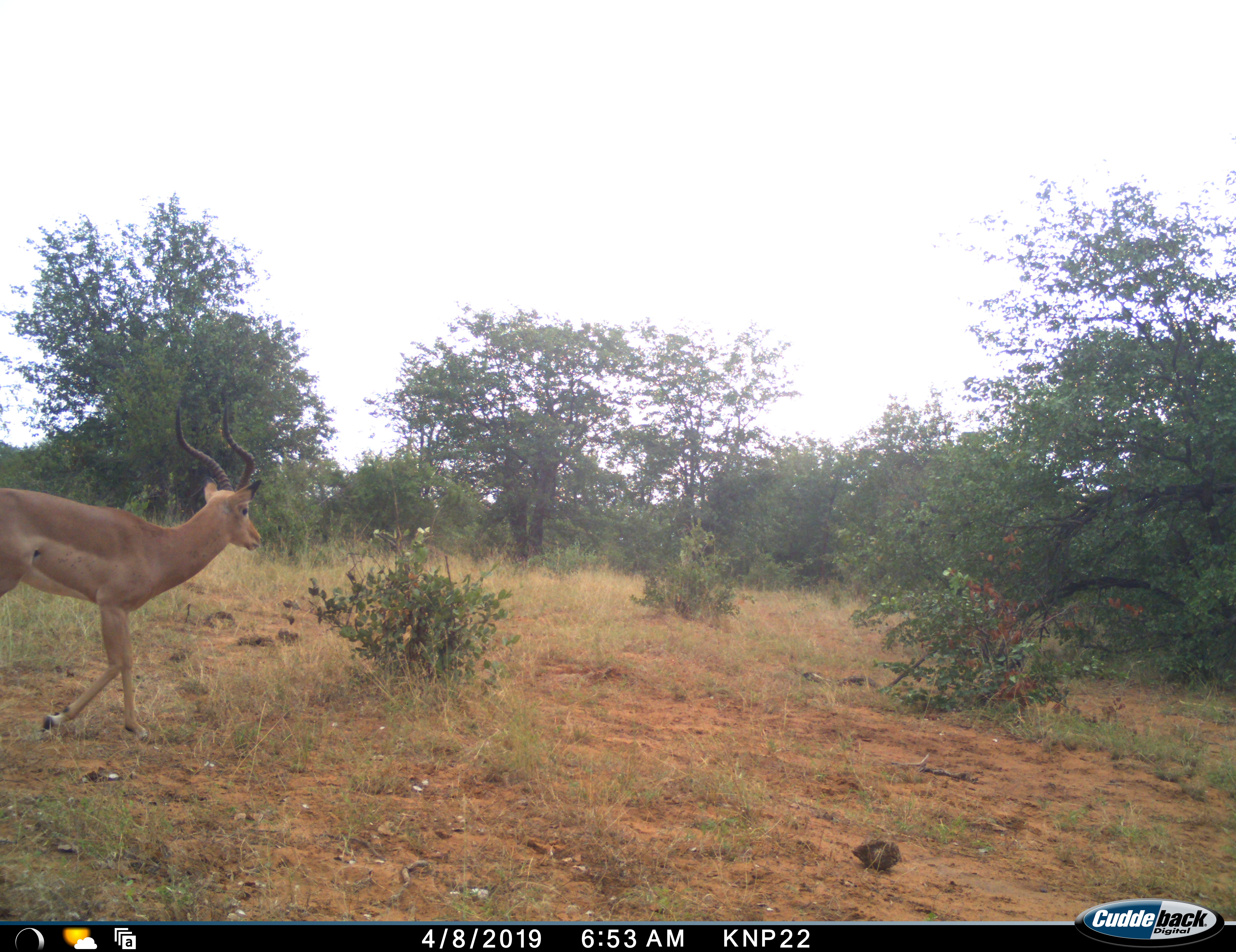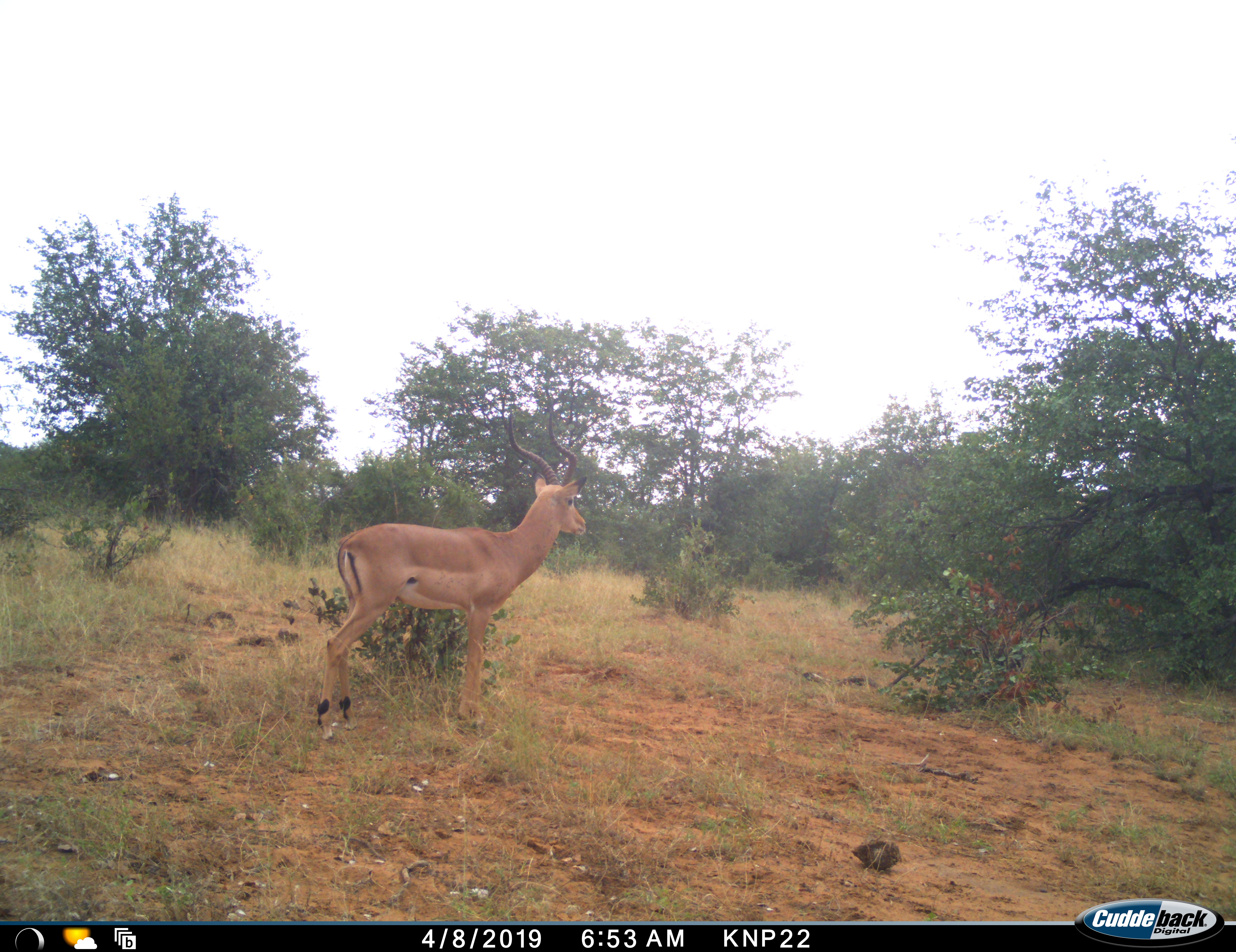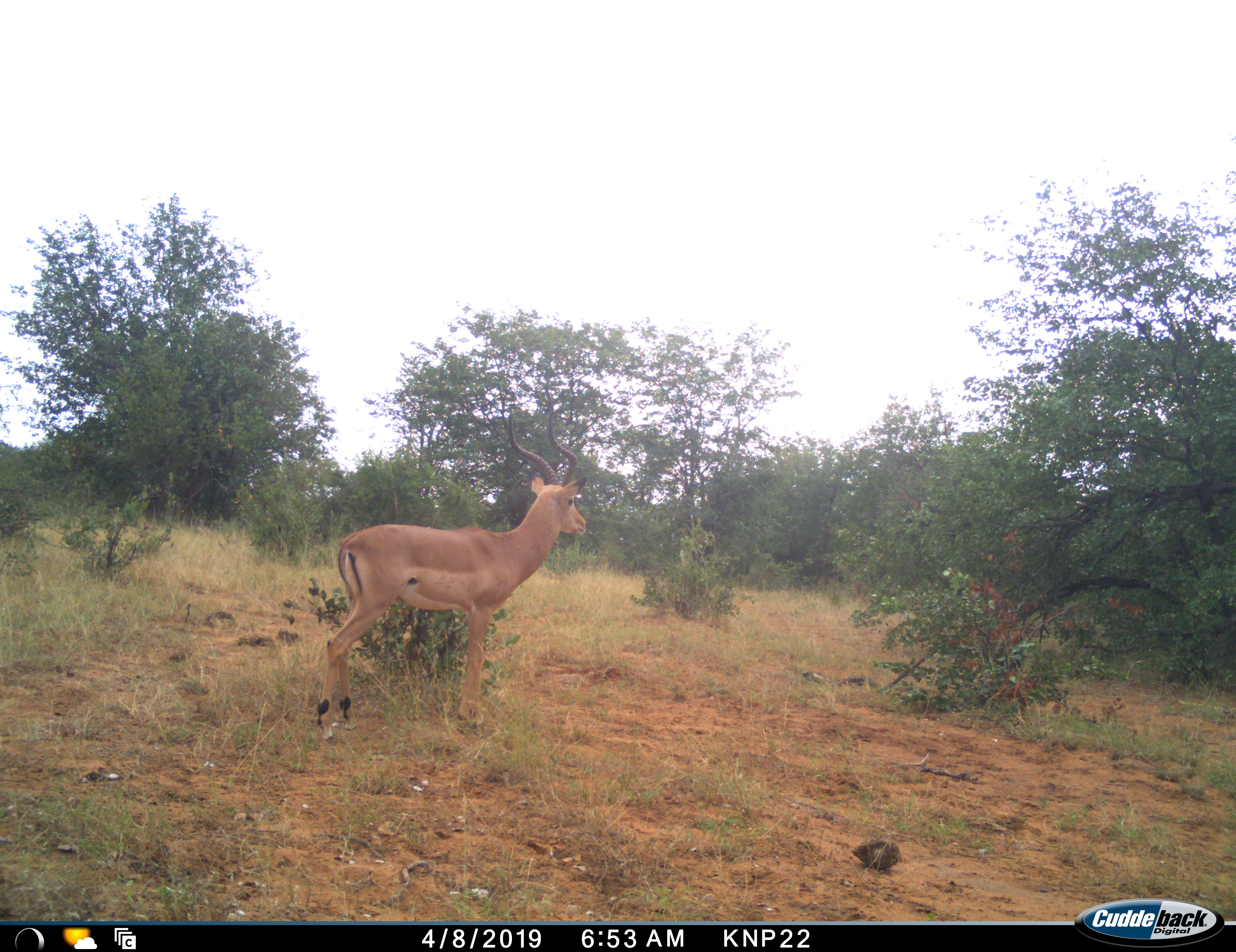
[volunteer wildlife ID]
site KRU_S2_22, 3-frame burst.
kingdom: Animalia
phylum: Chordata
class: Mammalia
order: Artiodactyla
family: Bovidae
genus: Aepyceros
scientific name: Aepyceros melampus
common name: impala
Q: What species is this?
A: Impala (Aepyceros melampus).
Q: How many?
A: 1.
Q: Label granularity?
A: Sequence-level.